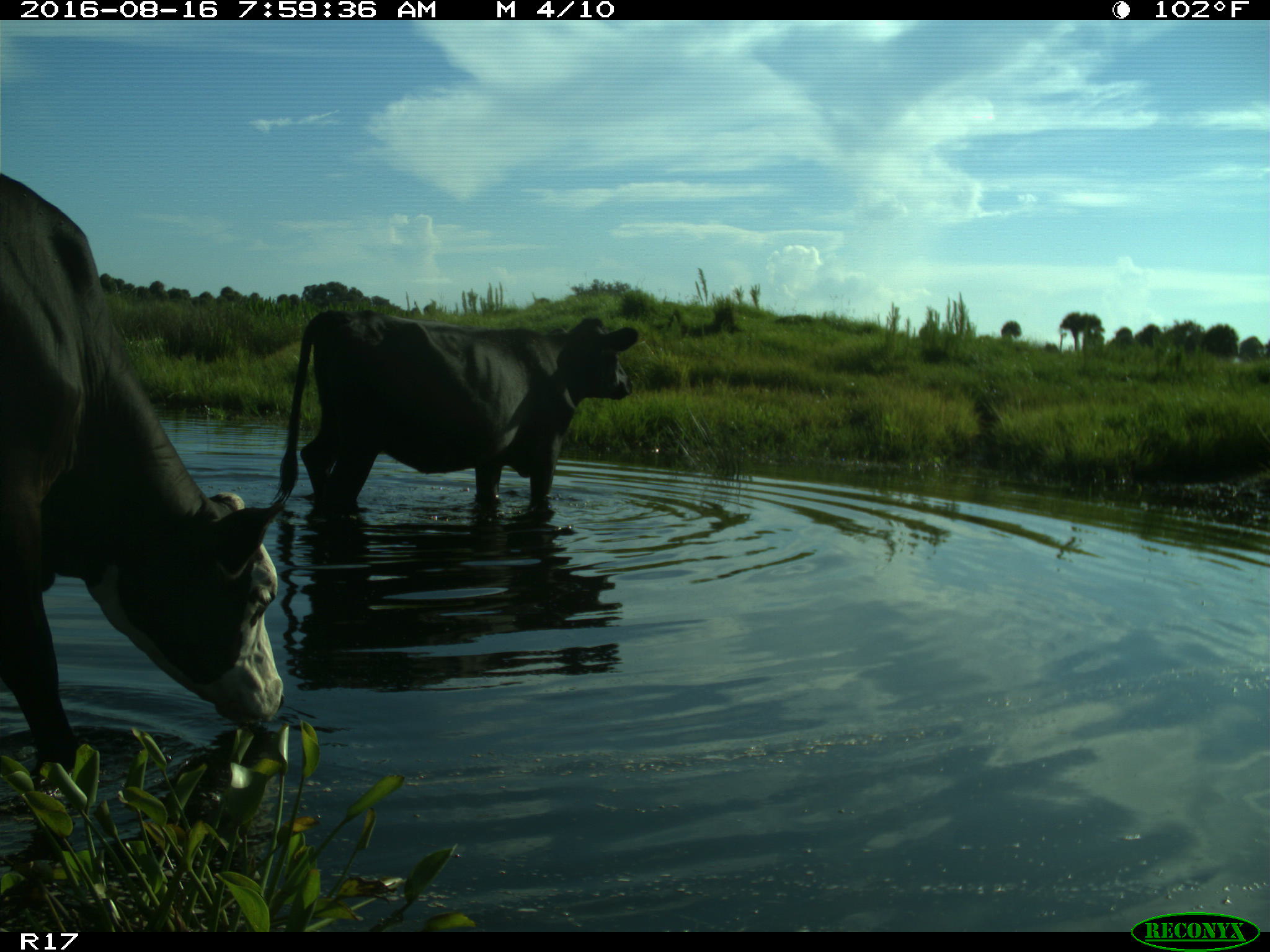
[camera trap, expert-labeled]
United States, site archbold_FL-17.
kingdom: Animalia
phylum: Chordata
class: Mammalia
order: Artiodactyla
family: Bovidae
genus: Bos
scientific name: Bos taurus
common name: domestic cow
Bos taurus (domestic cow).